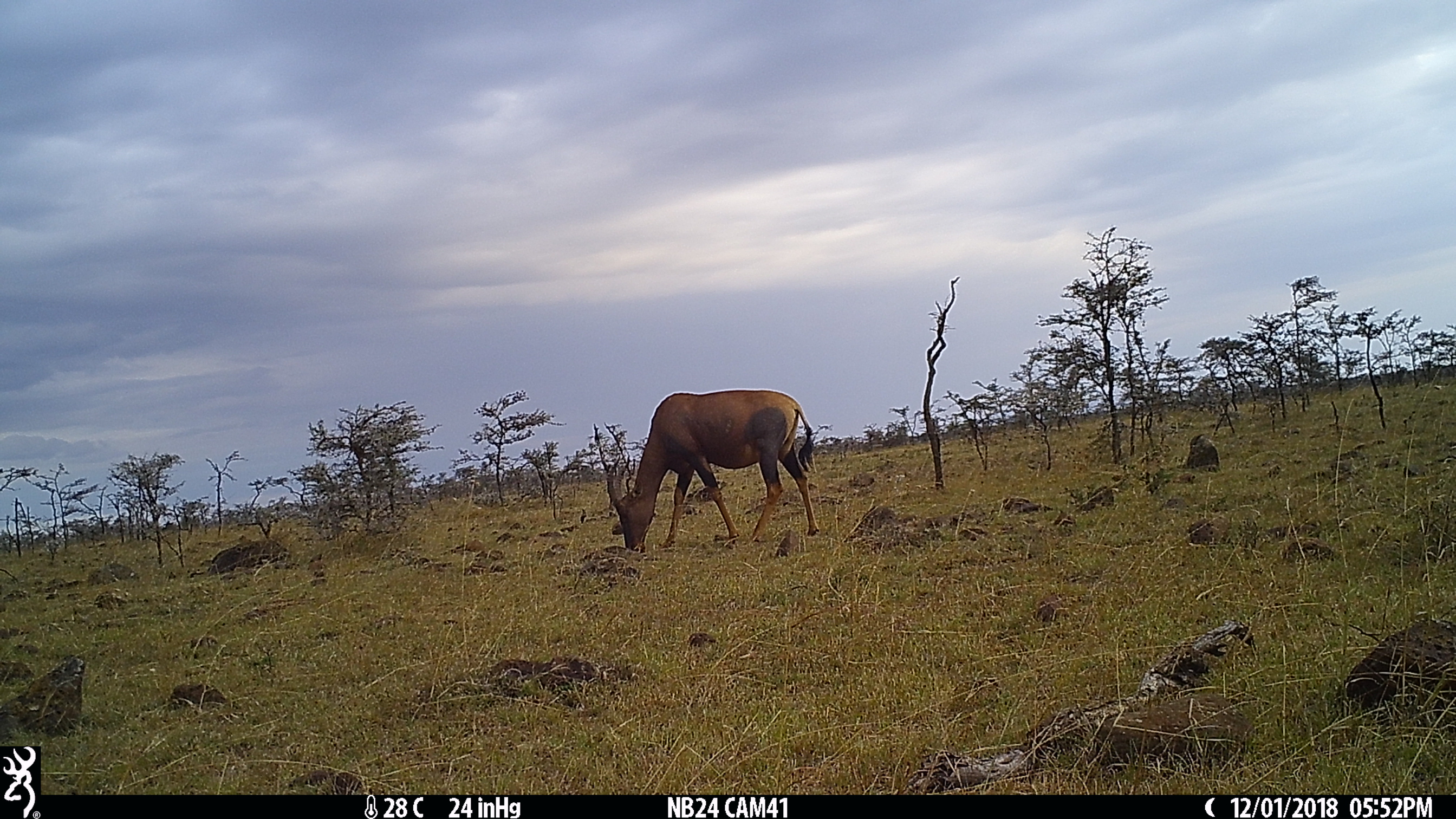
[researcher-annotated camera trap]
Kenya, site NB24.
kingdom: Animalia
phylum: Chordata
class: Mammalia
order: Artiodactyla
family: Bovidae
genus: Damaliscus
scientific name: Damaliscus lunatus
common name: topi